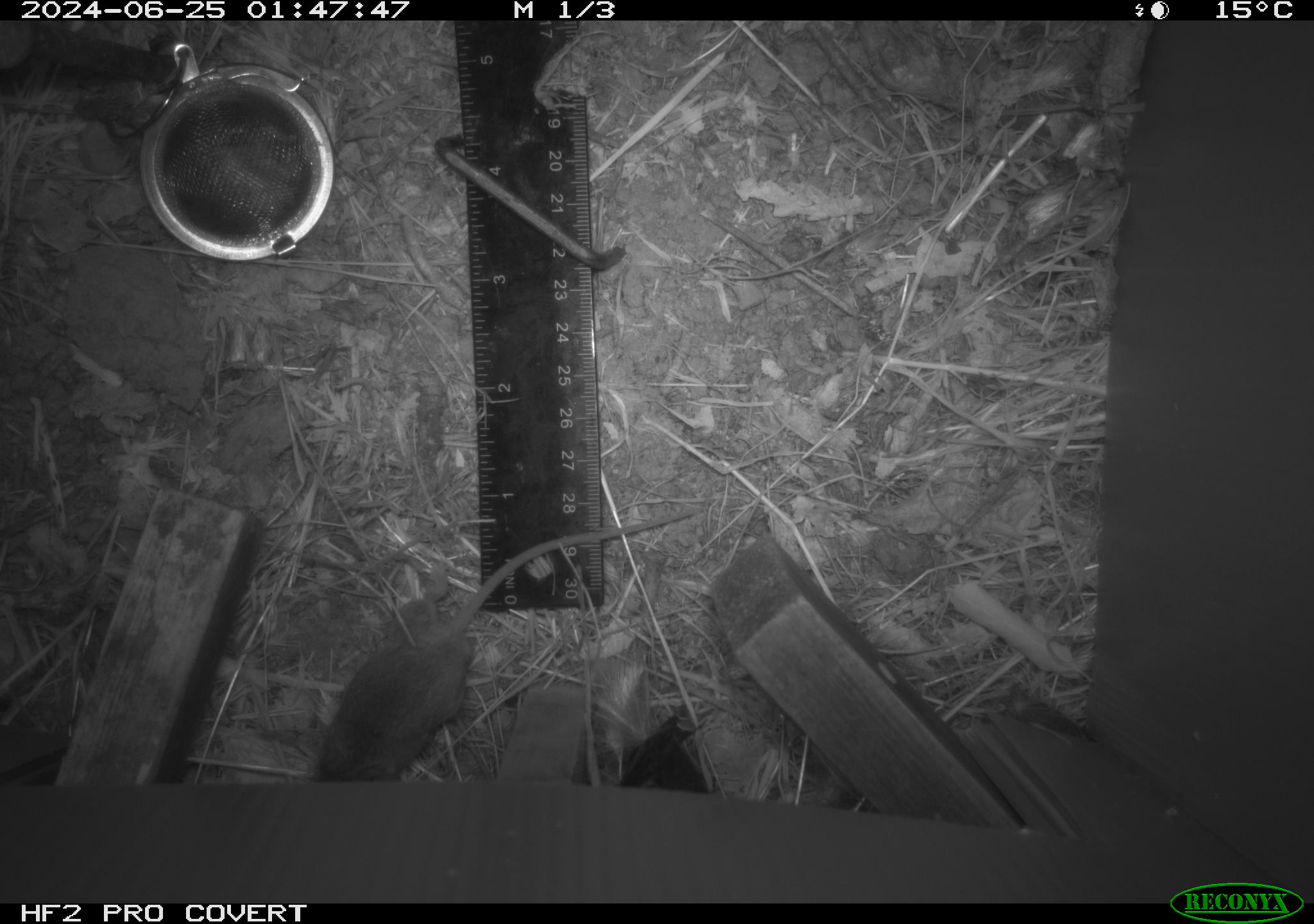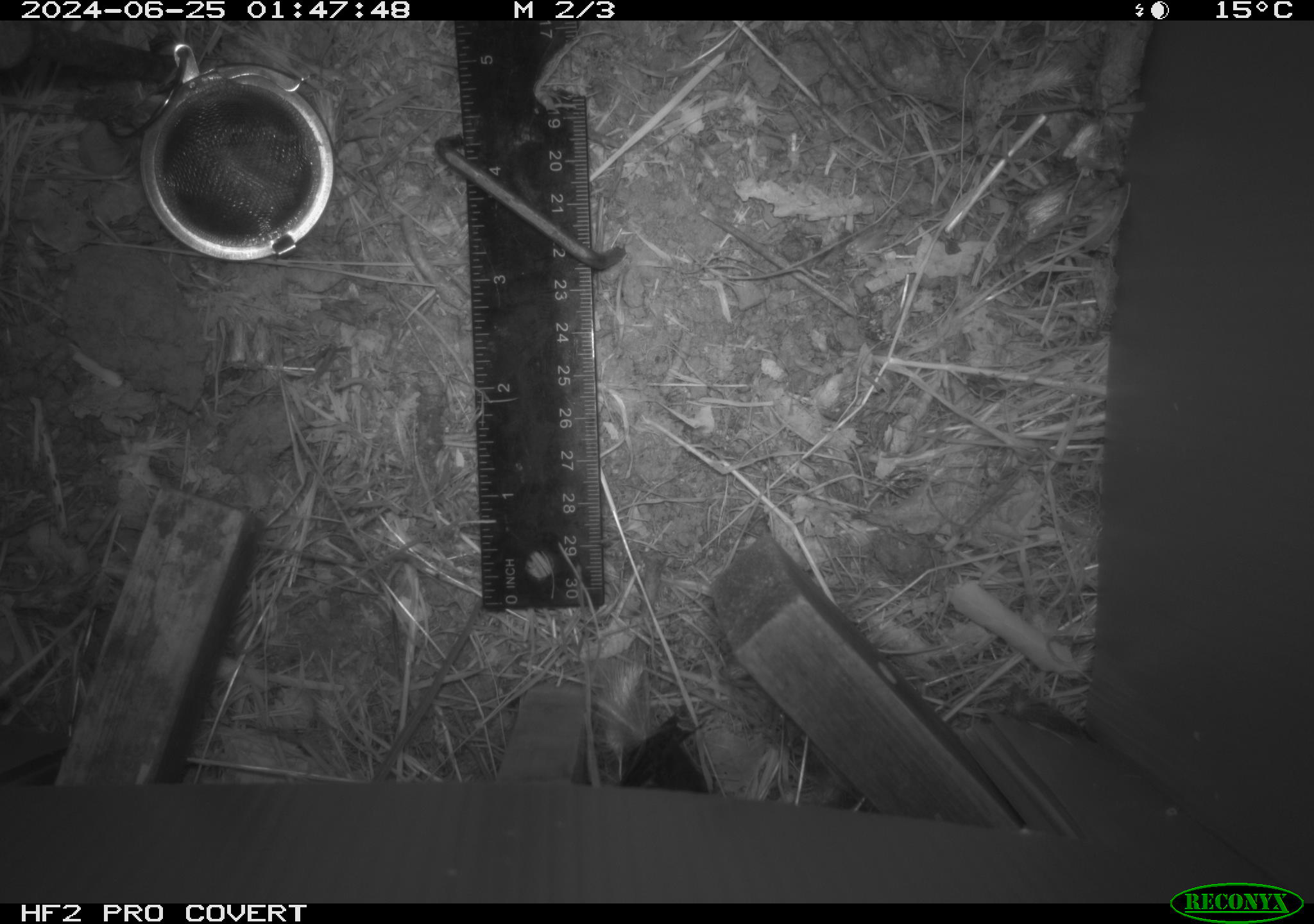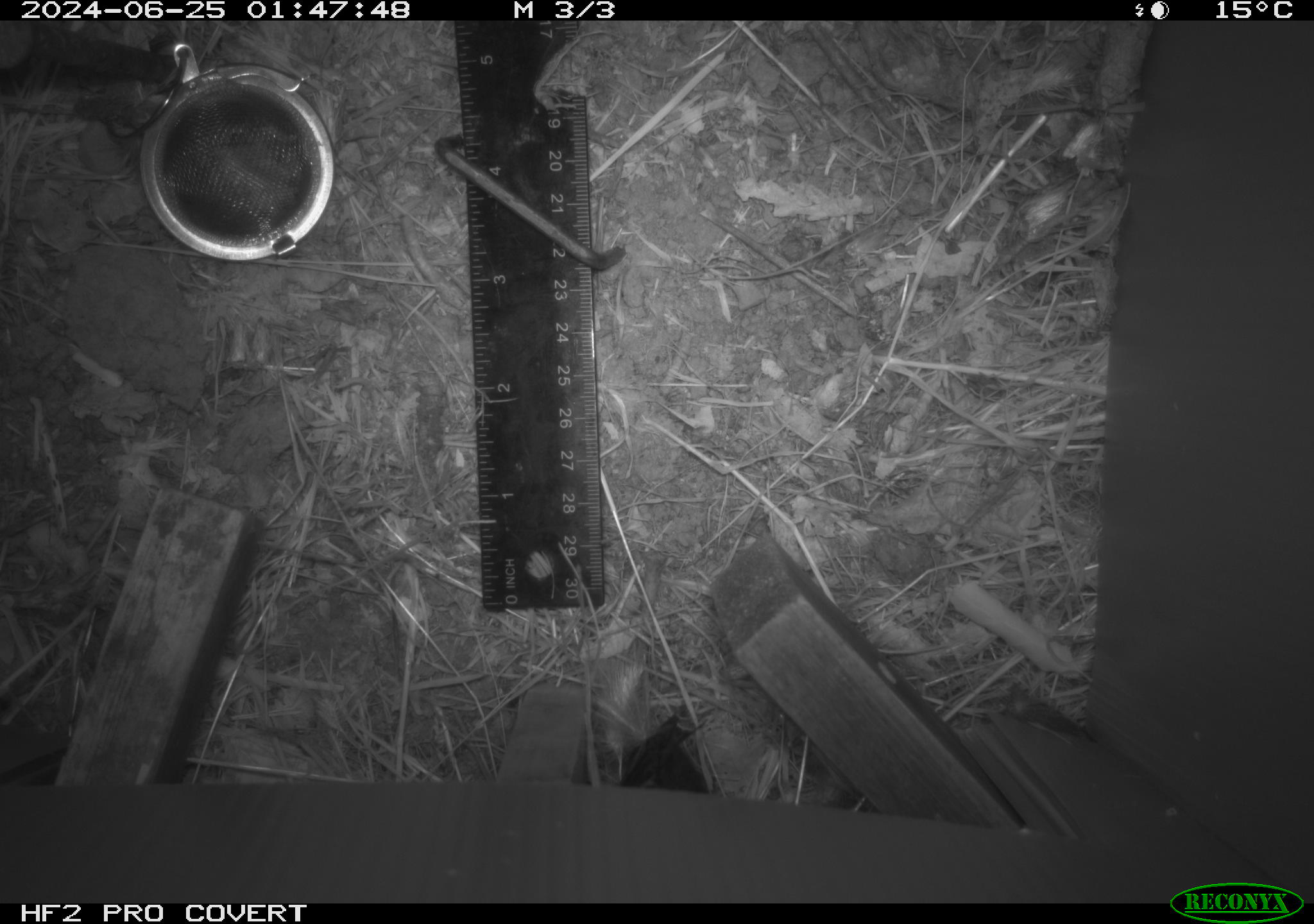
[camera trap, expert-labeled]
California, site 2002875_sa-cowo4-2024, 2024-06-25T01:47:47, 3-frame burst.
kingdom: Animalia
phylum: Chordata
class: Mammalia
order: Rodentia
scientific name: Rodentia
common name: mouse species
Mouse species (Rodentia).